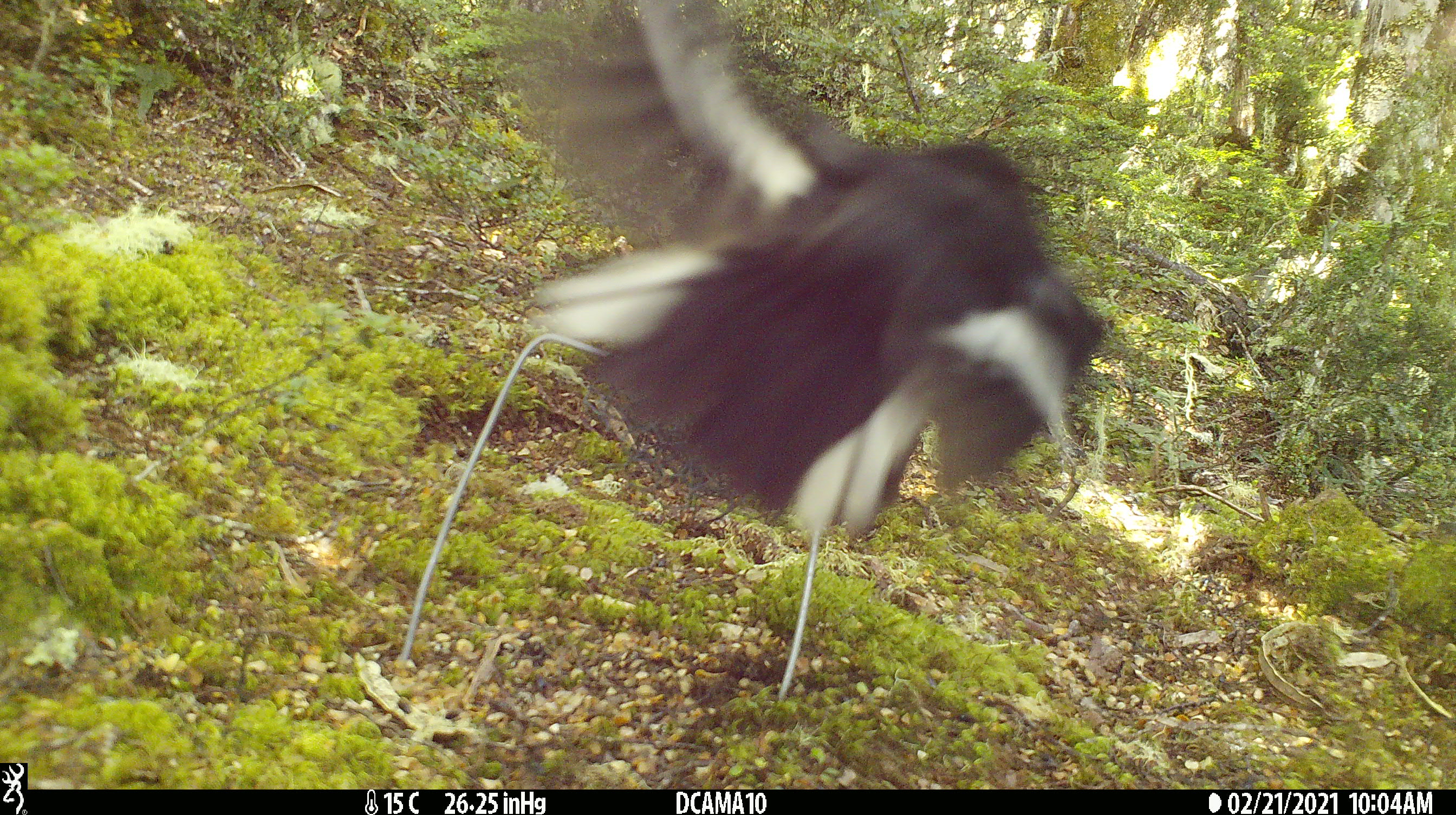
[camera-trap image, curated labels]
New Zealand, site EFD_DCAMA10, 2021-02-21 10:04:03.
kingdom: Animalia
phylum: Chordata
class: Aves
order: Passeriformes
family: Petroicidae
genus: Petroica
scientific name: Petroica macrocephala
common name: tomtit